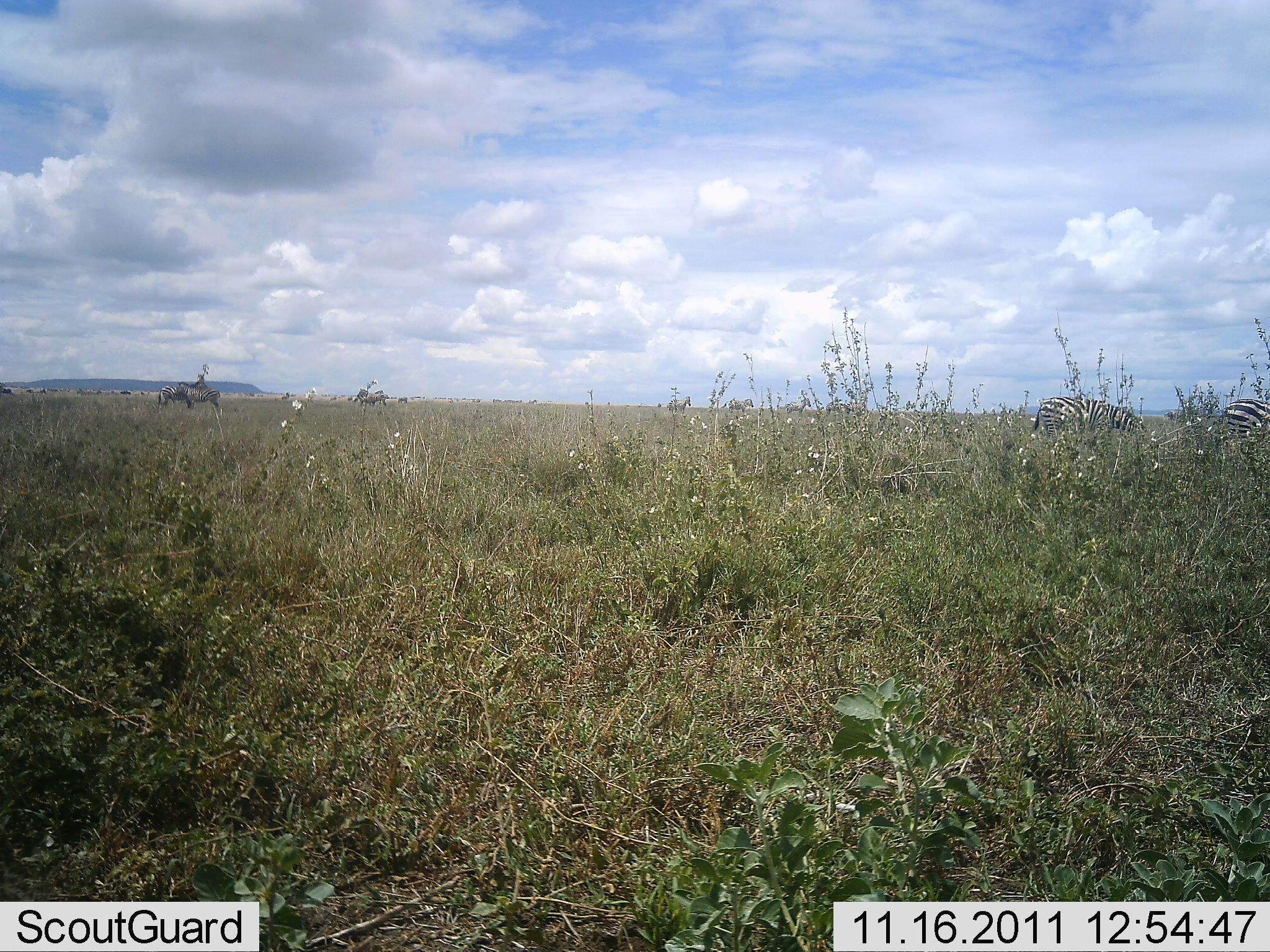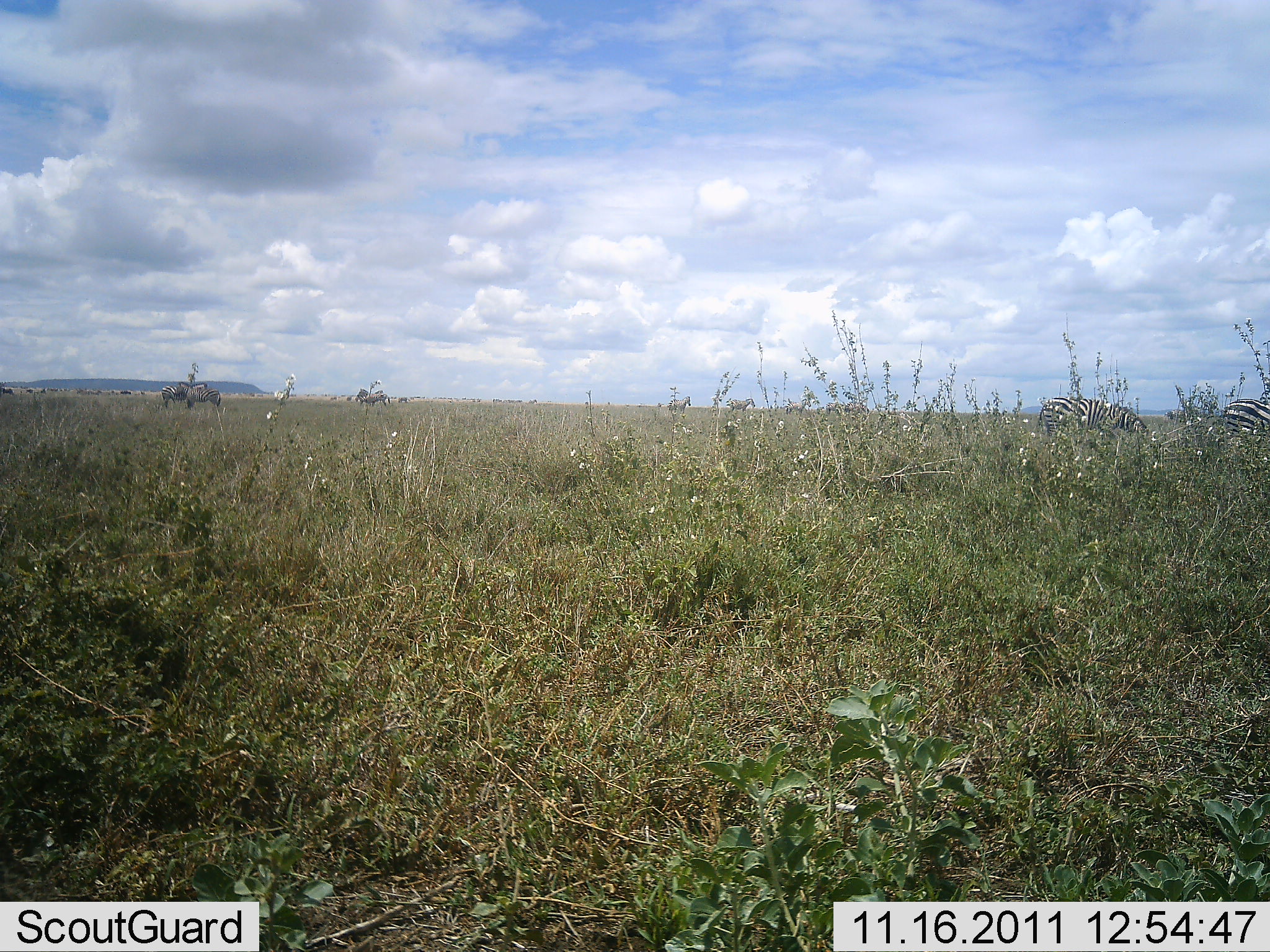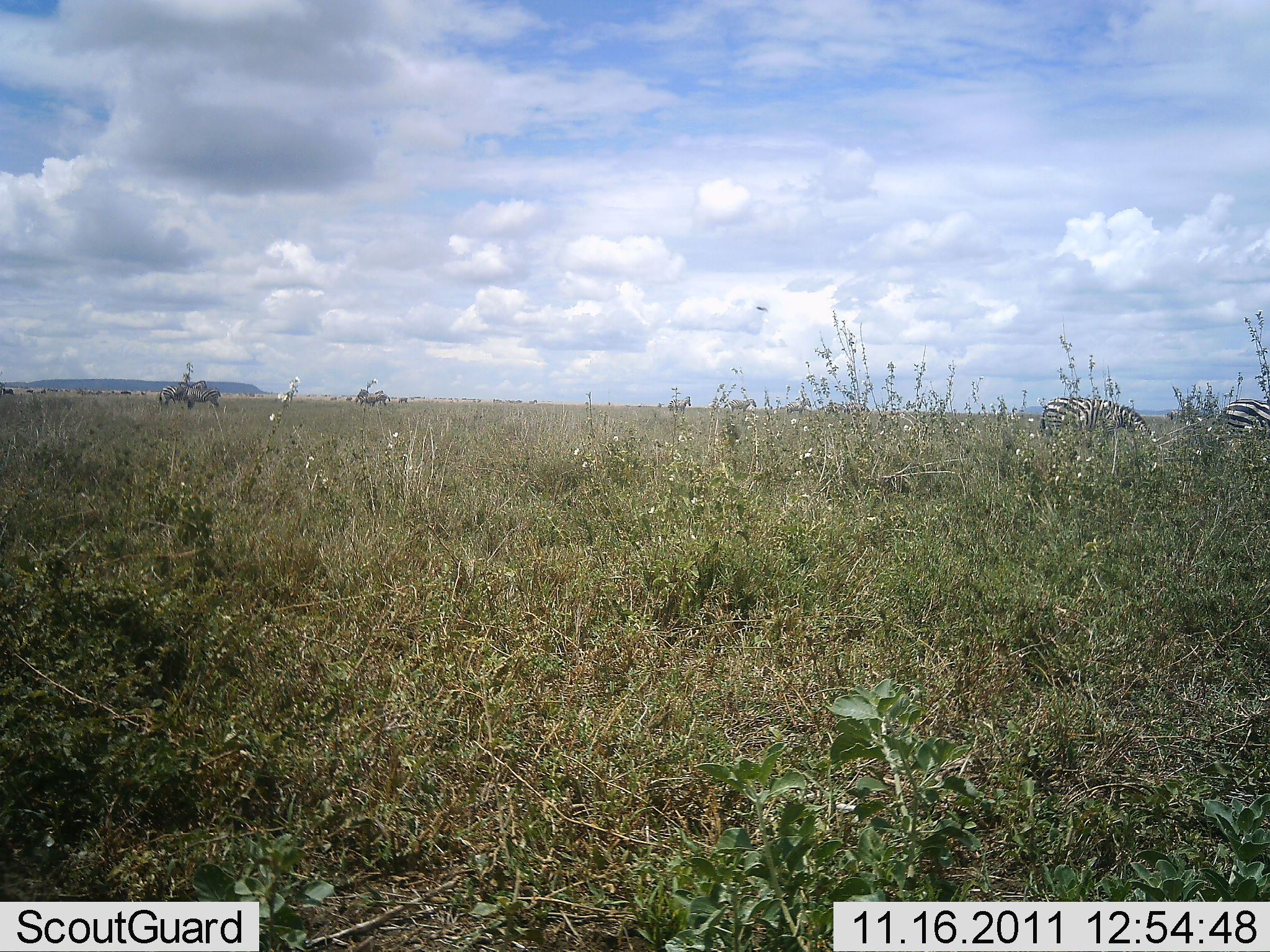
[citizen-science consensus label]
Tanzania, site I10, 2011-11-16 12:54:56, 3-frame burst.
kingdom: Animalia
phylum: Chordata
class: Mammalia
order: Perissodactyla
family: Equidae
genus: Equus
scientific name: Equus quagga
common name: plains zebra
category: zebra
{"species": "zebra (plains zebra) (Equus quagga)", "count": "3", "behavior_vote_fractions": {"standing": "50%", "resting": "0%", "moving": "0%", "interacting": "0%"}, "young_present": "0%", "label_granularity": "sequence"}